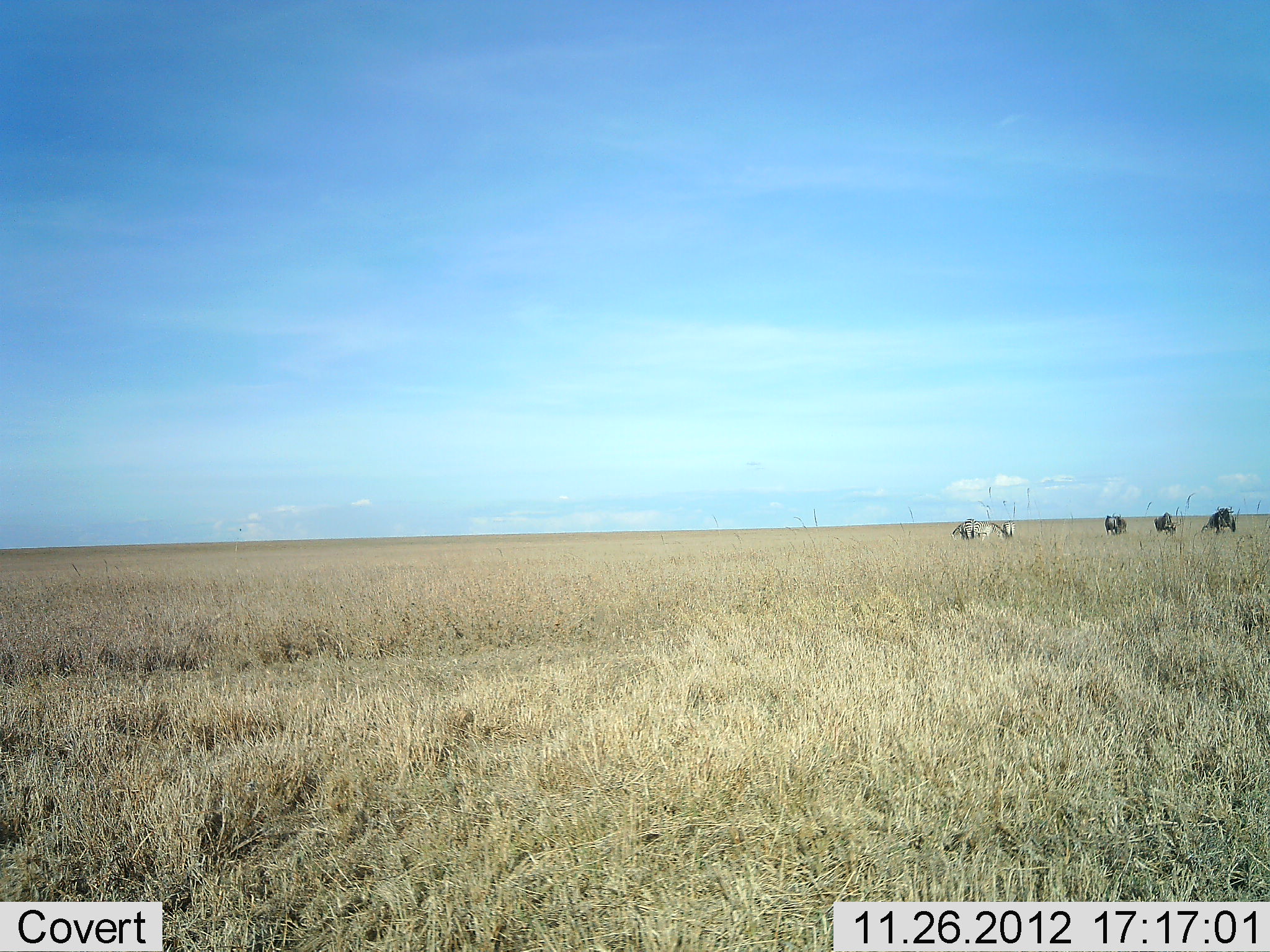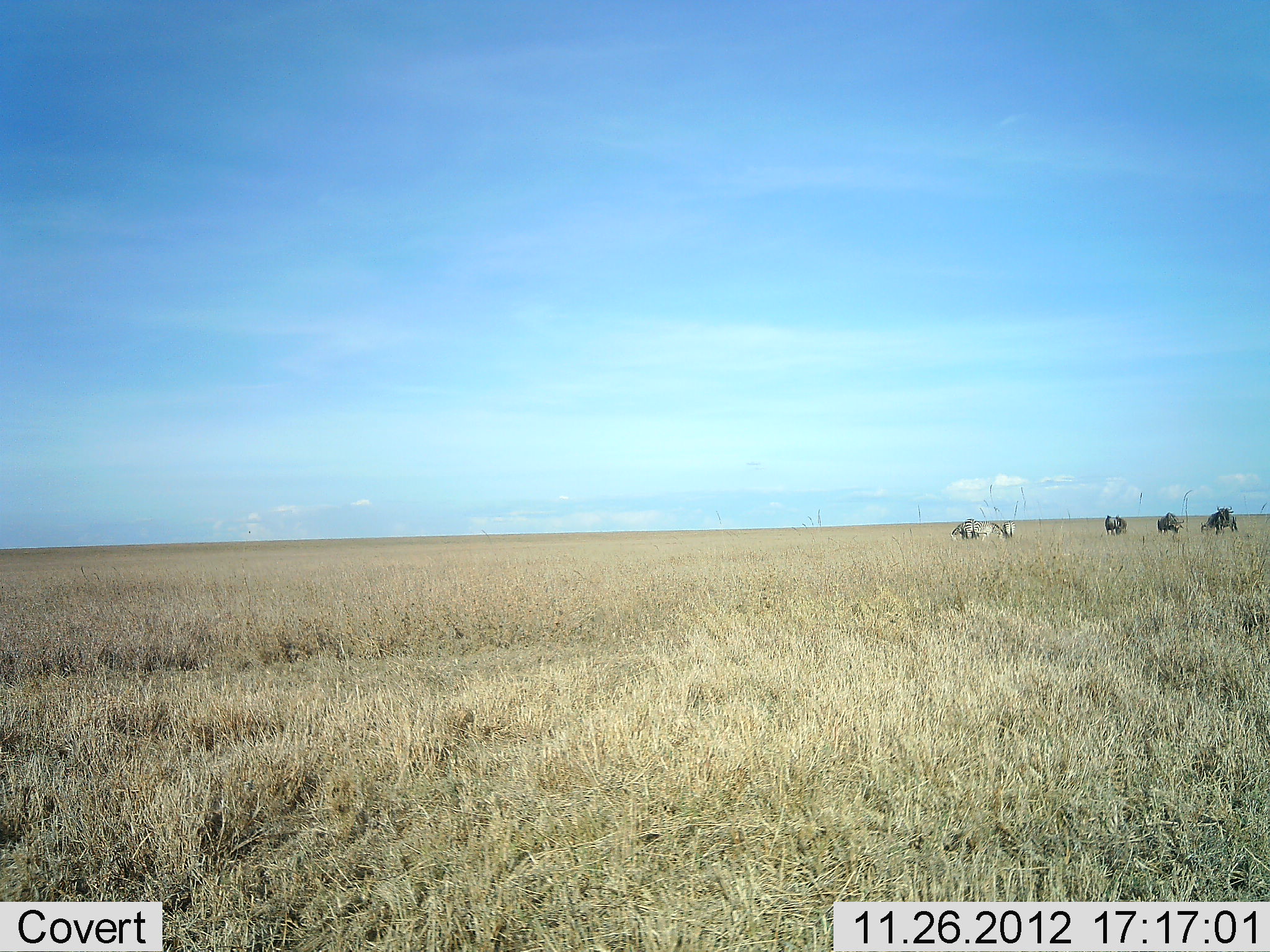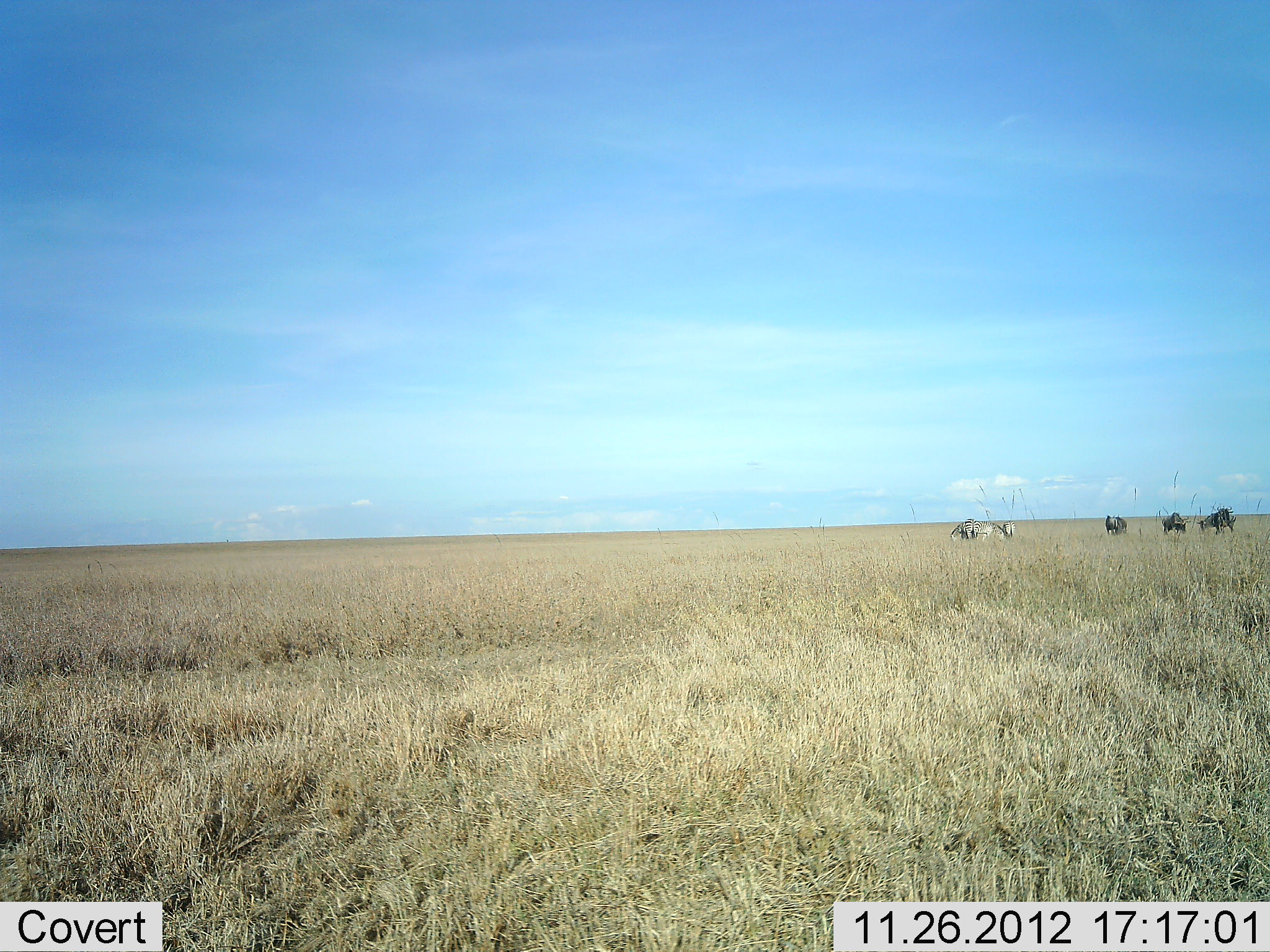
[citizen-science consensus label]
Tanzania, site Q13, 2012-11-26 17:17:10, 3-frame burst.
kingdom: Animalia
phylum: Chordata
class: Mammalia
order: Artiodactyla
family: Bovidae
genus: Connochaetes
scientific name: Connochaetes taurinus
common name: blue wildebeest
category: wildebeest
Wildebeest (blue wildebeest) (Connochaetes taurinus), count 5. Behavior (volunteer vote fractions): standing 58%, resting 0%, moving 21%, interacting 0%. Young present (vote fraction): 3%. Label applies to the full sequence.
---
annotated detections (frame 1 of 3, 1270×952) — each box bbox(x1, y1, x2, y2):
animal: bbox(1201, 506, 1238, 536); bbox(972, 518, 1004, 543); bbox(1153, 512, 1179, 537); bbox(950, 519, 977, 543); bbox(1104, 512, 1127, 536)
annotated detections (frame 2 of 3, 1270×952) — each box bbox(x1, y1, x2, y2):
animal: bbox(949, 518, 1017, 543); bbox(1199, 506, 1240, 537); bbox(1157, 511, 1186, 535); bbox(1105, 513, 1129, 536)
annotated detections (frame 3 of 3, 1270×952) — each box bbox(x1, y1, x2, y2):
animal: bbox(950, 518, 1016, 543); bbox(1196, 506, 1237, 536); bbox(1161, 512, 1190, 539); bbox(1104, 514, 1129, 538)